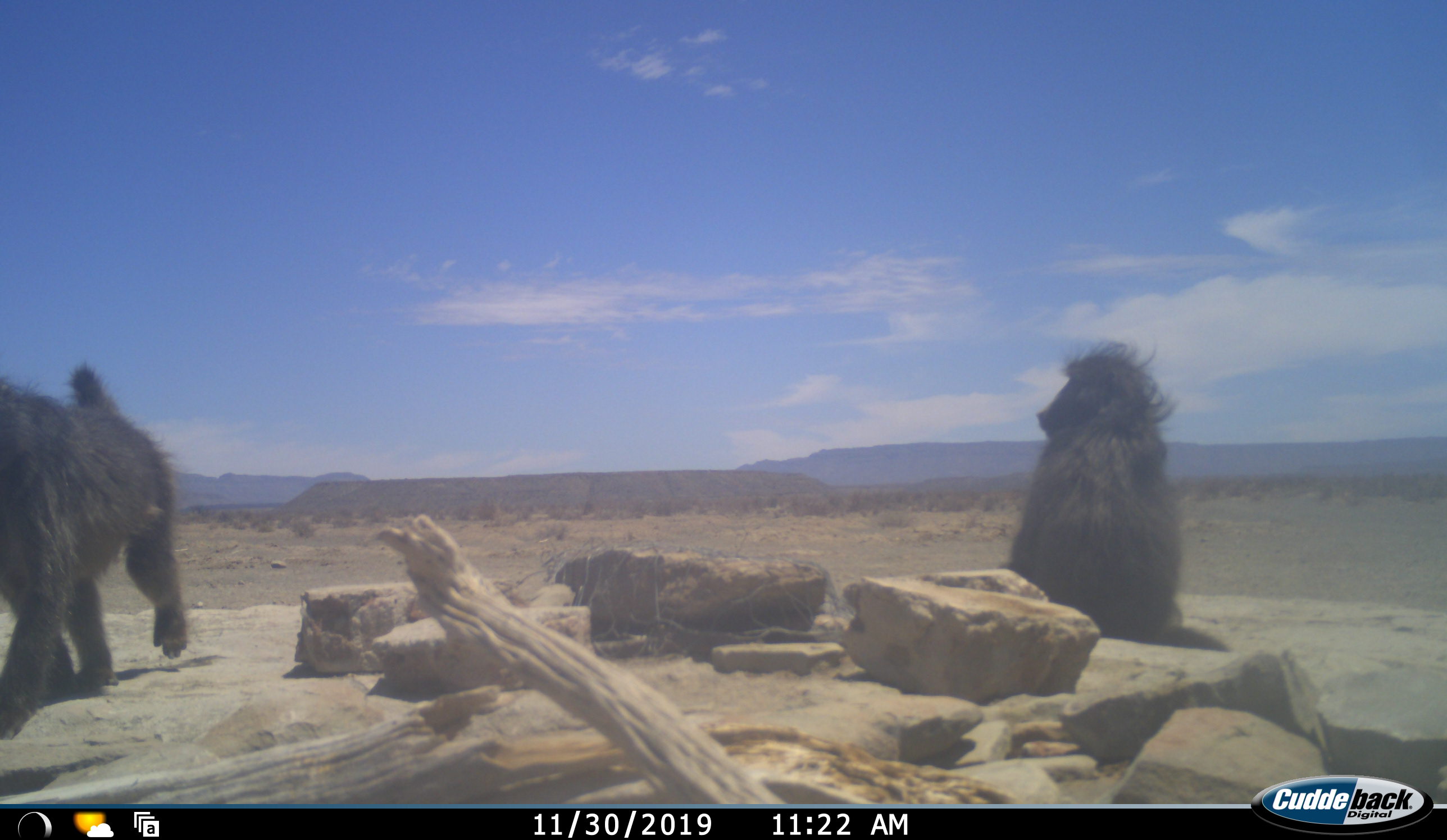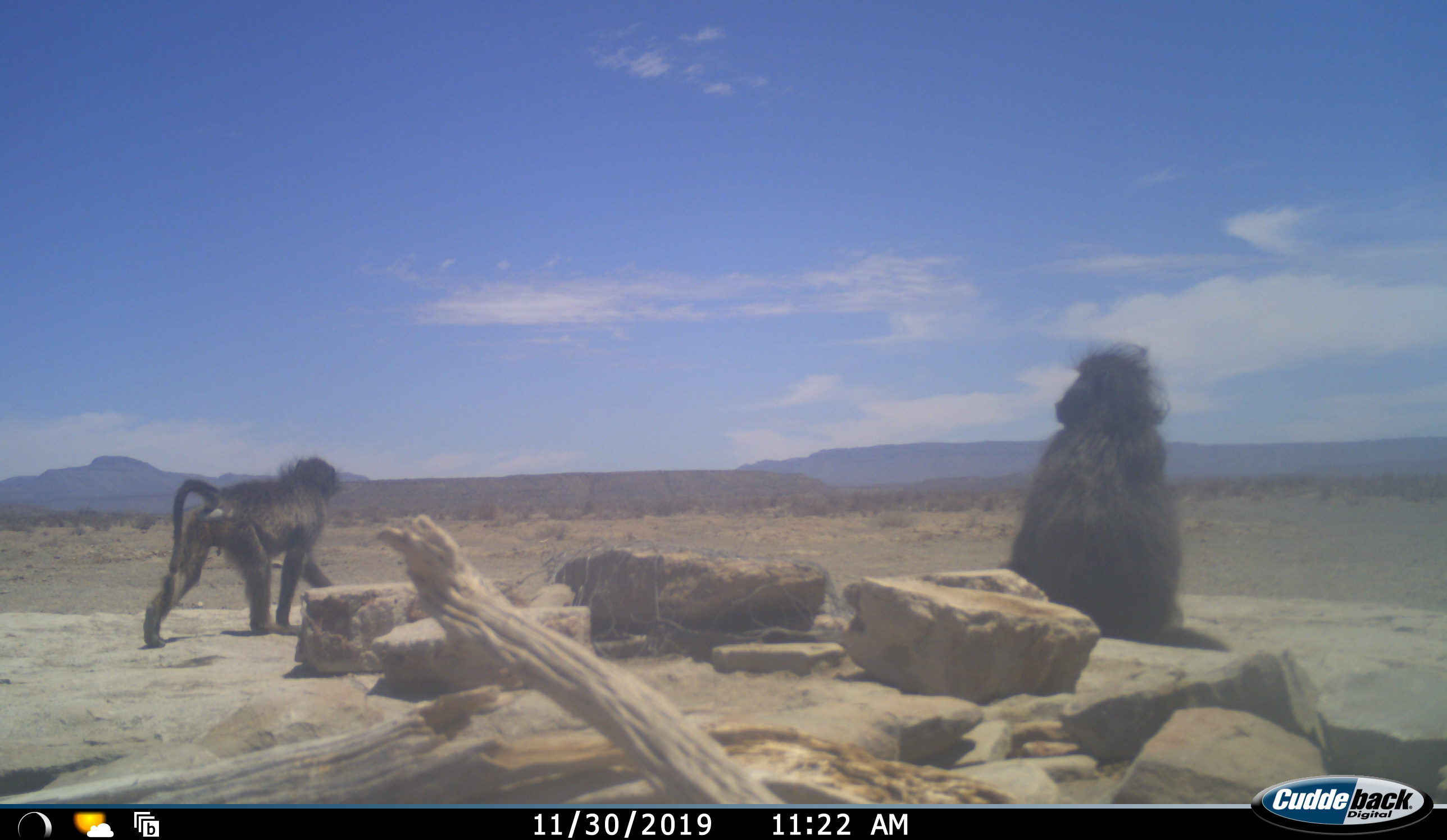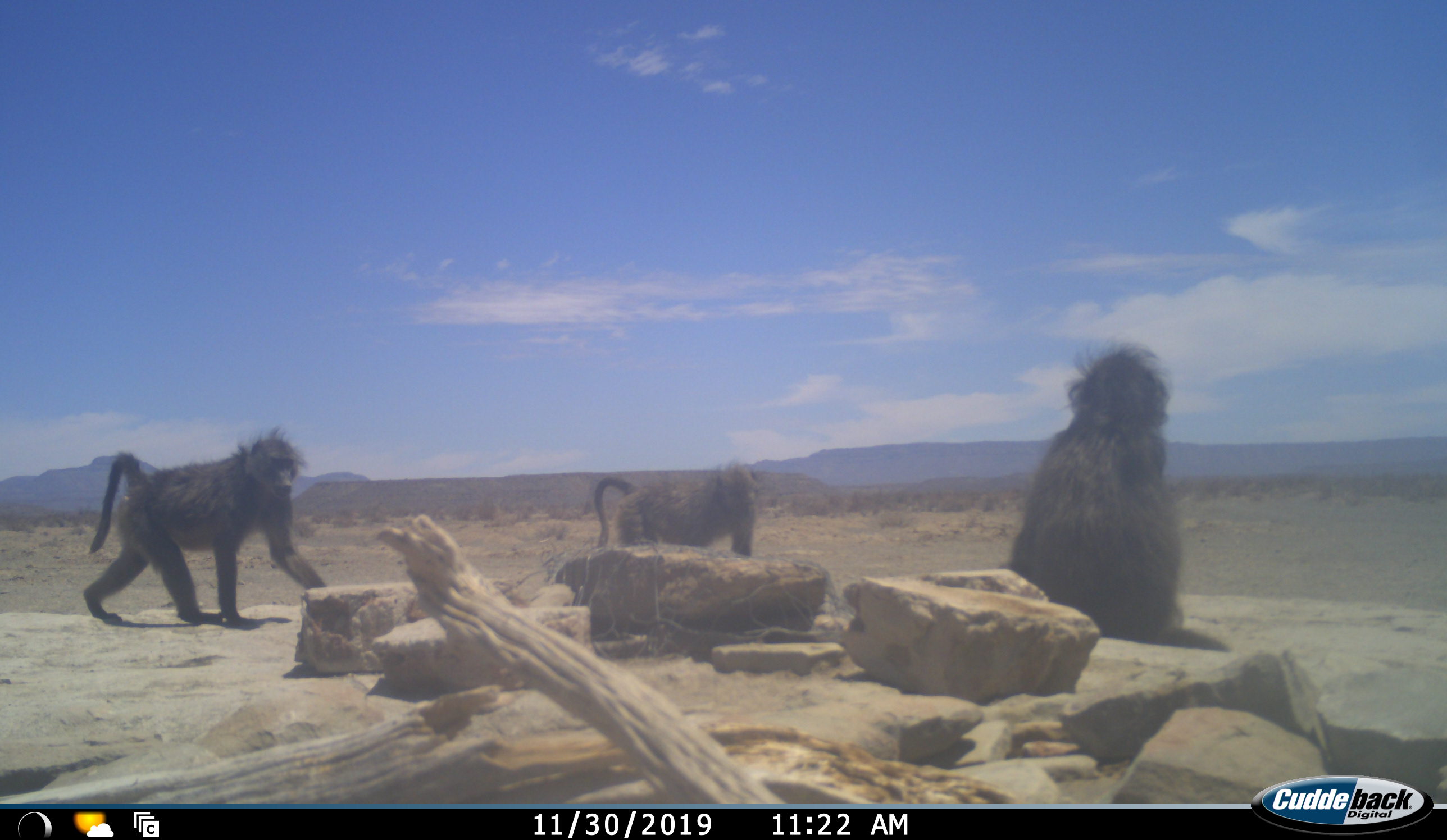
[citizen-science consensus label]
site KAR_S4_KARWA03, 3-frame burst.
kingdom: Animalia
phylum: Chordata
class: Mammalia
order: Primates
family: Cercopithecidae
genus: Papio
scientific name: Papio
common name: baboon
Baboon (Papio), count 3. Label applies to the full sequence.